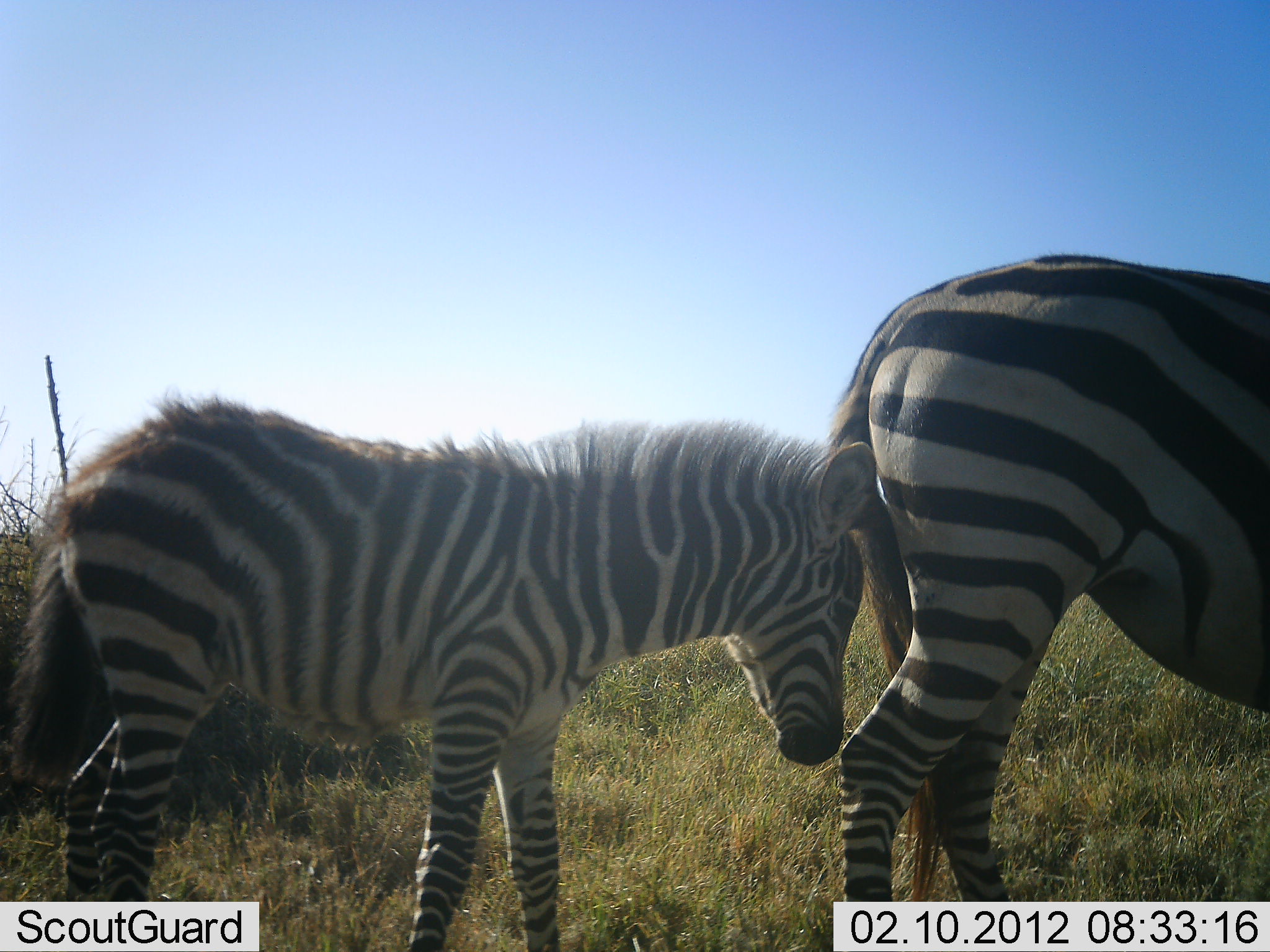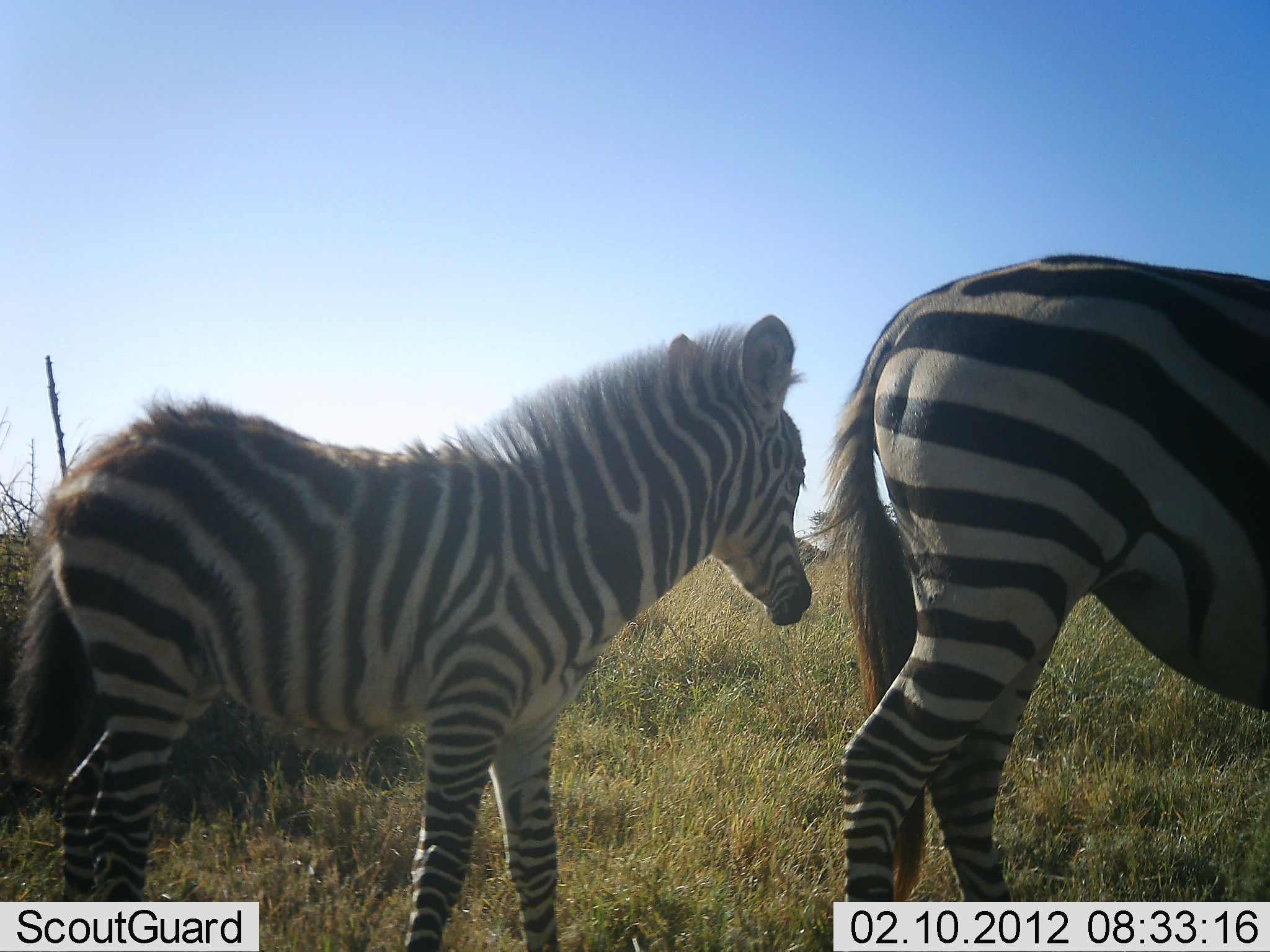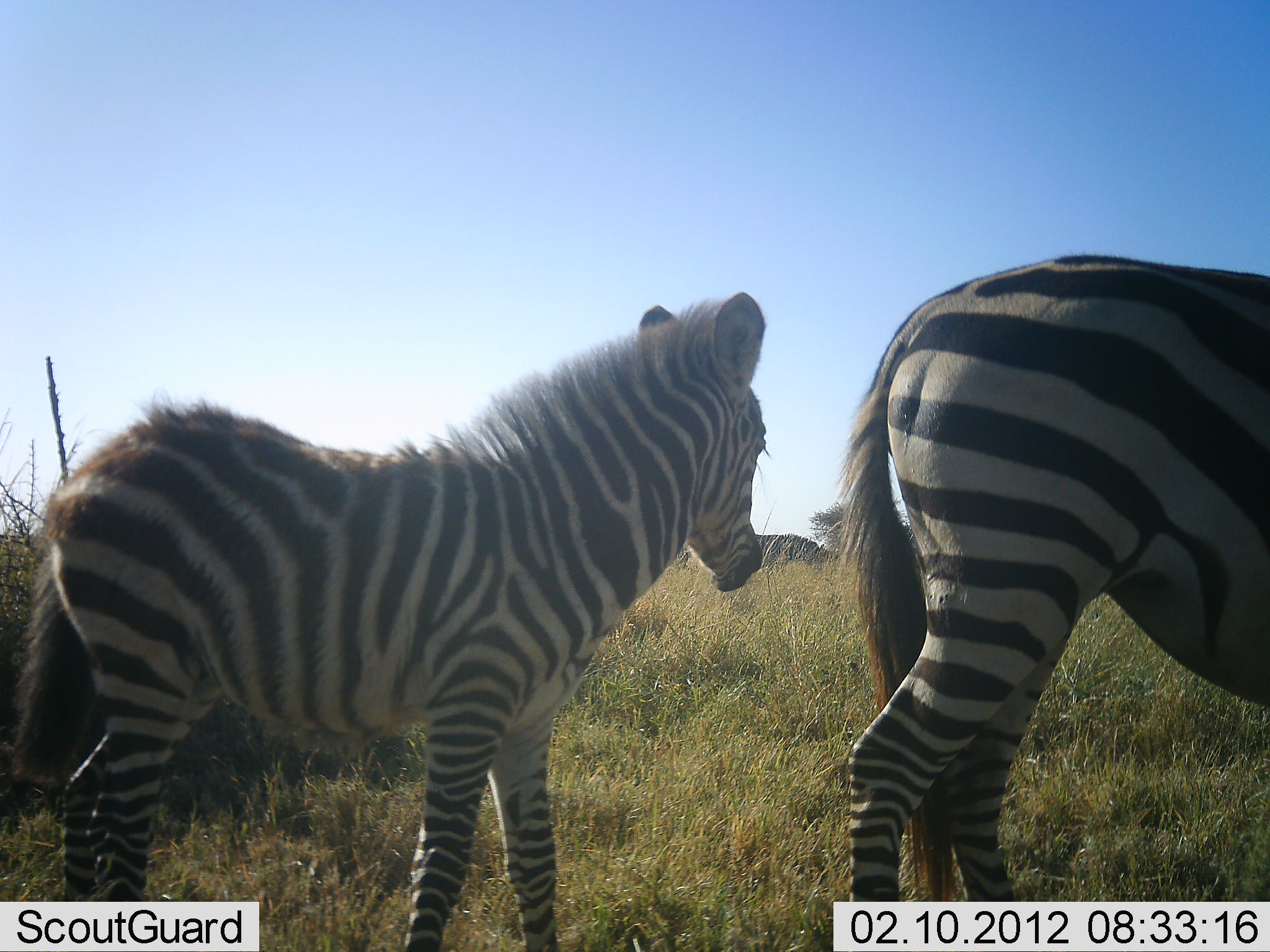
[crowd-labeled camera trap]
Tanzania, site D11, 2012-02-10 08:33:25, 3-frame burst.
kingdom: Animalia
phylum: Chordata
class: Mammalia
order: Perissodactyla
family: Equidae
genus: Equus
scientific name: Equus quagga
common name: plains zebra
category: zebra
Zebra (plains zebra) (Equus quagga), count 2. Behavior (volunteer vote fractions): standing 95%, resting 0%, moving 0%, interacting 5%. Young present (vote fraction): 80%. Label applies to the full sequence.